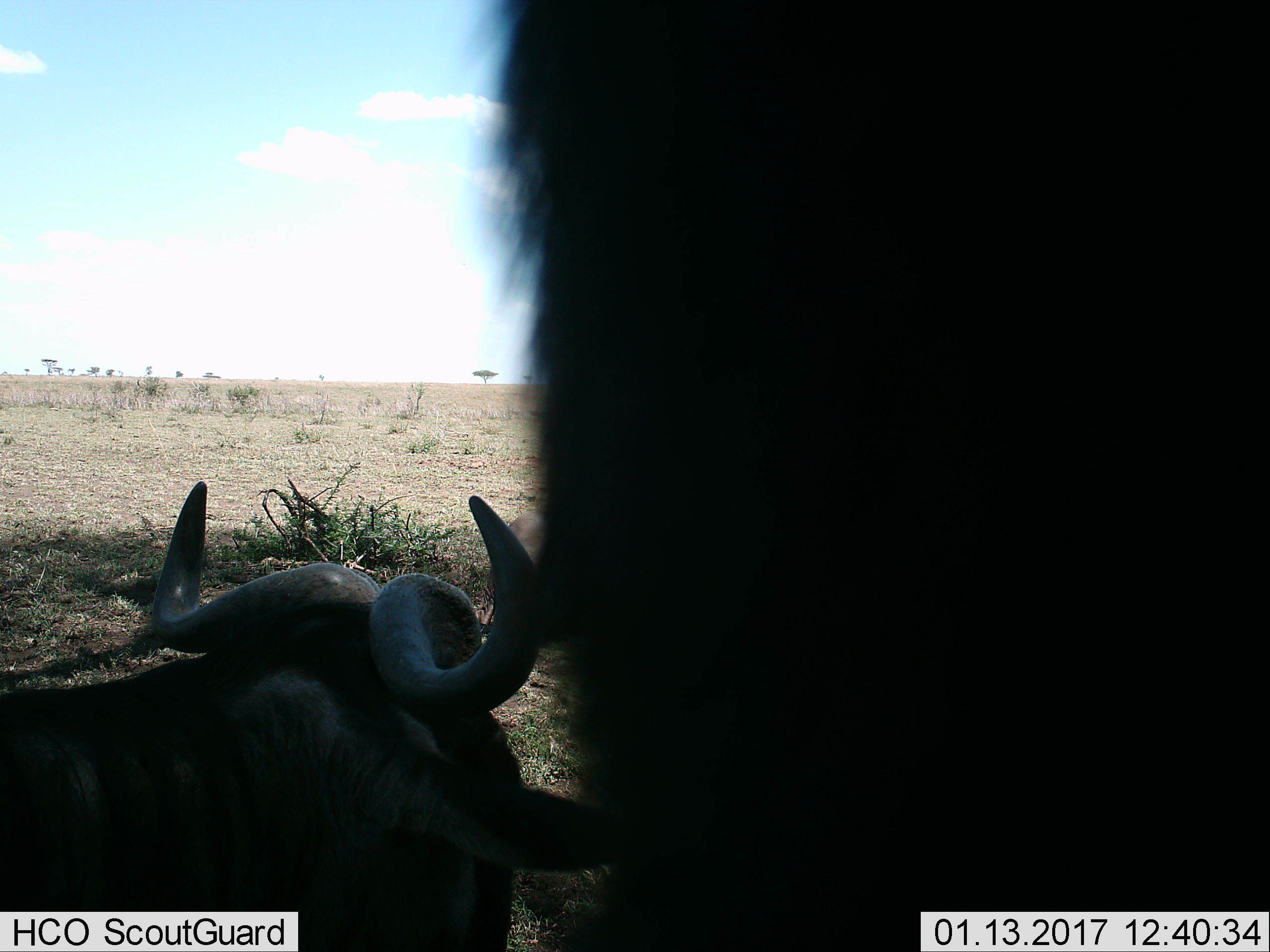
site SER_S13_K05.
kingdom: Animalia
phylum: Chordata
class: Mammalia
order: Artiodactyla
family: Bovidae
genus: Connochaetes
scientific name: Connochaetes taurinus taurinus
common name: blue wildebeest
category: wildebeestblue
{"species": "wildebeestblue (blue wildebeest) (Connochaetes taurinus taurinus)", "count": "2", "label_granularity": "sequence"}